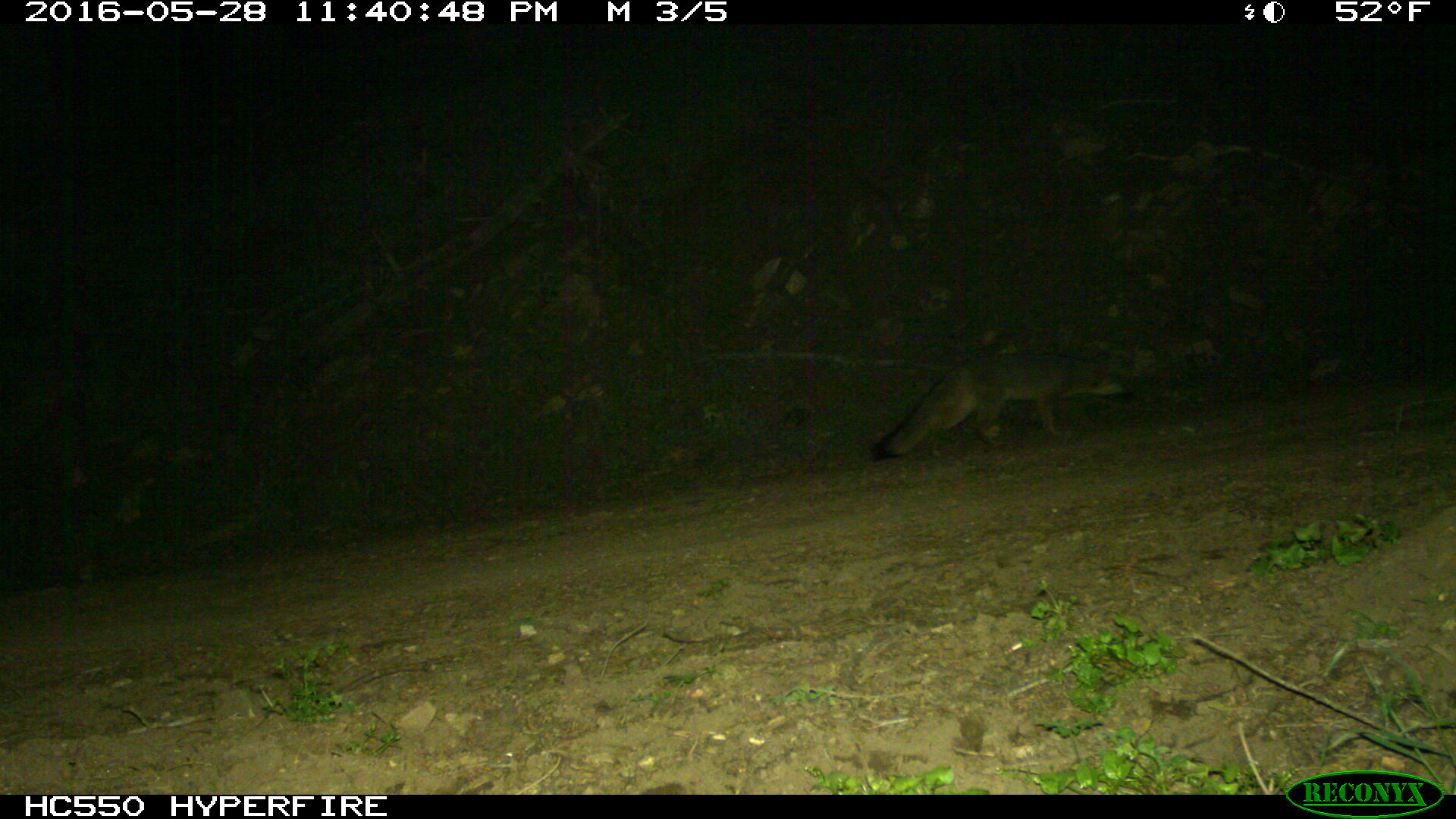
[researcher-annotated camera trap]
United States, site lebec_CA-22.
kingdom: Animalia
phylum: Chordata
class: Mammalia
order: Carnivora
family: Canidae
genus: Urocyon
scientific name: Urocyon cinereoargenteus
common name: gray fox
Urocyon cinereoargenteus (gray fox).